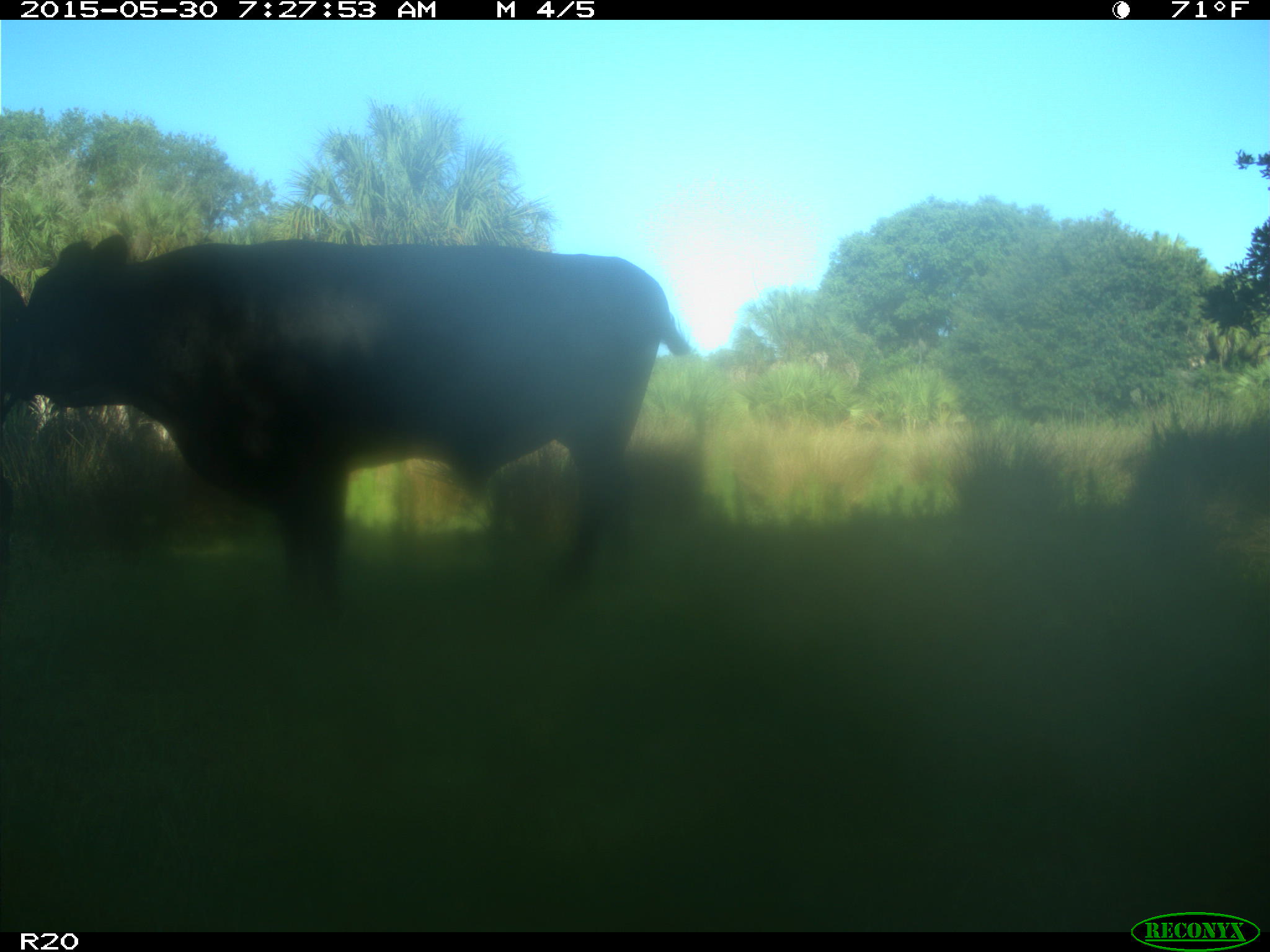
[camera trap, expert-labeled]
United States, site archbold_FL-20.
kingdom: Animalia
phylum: Chordata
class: Mammalia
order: Artiodactyla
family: Bovidae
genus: Bos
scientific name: Bos taurus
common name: domestic cow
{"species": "Bos taurus (domestic cow)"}